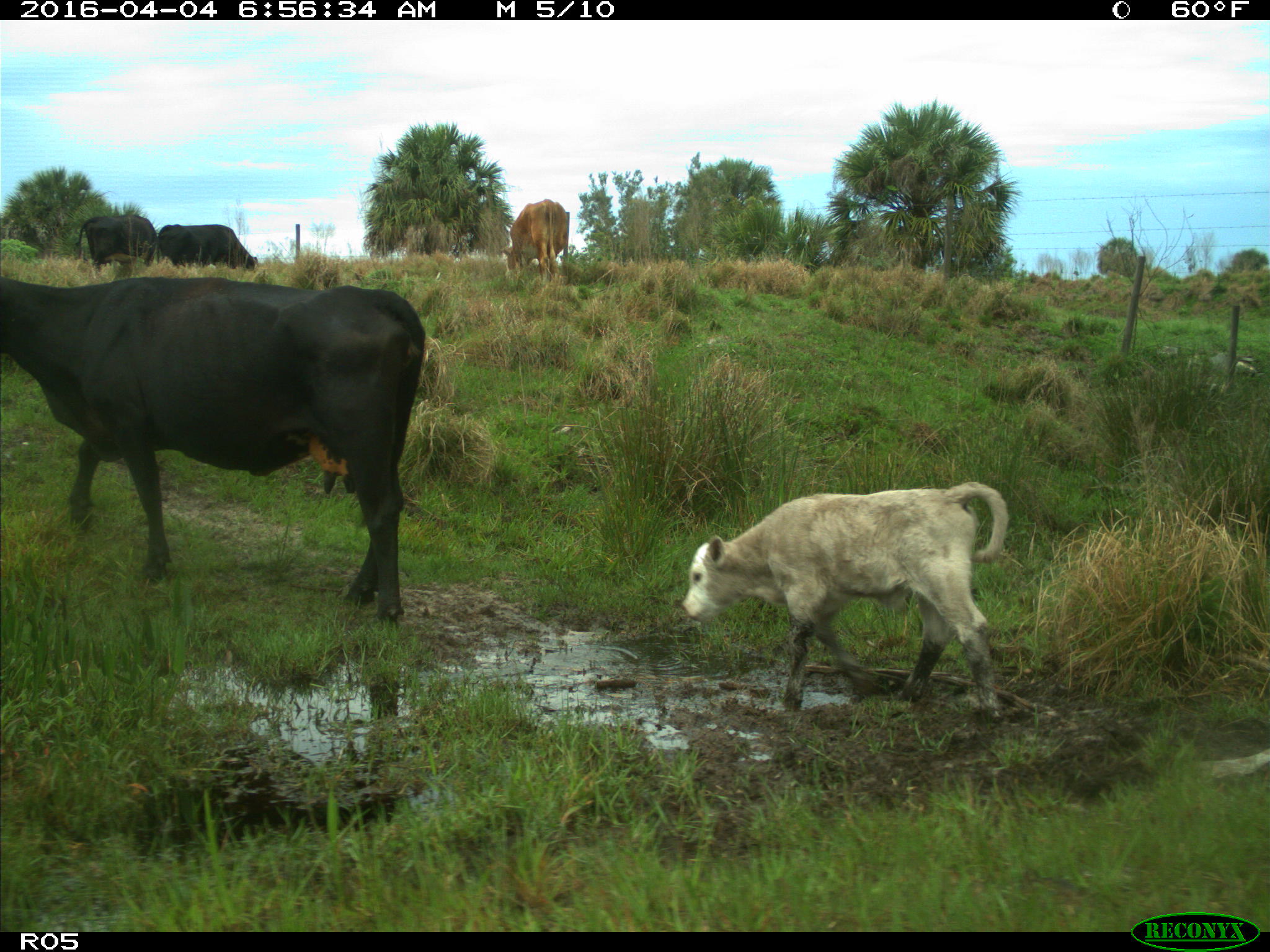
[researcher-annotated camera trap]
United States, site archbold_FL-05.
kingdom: Animalia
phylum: Chordata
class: Mammalia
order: Artiodactyla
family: Bovidae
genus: Bos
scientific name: Bos taurus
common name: domestic cow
Bos taurus (domestic cow).